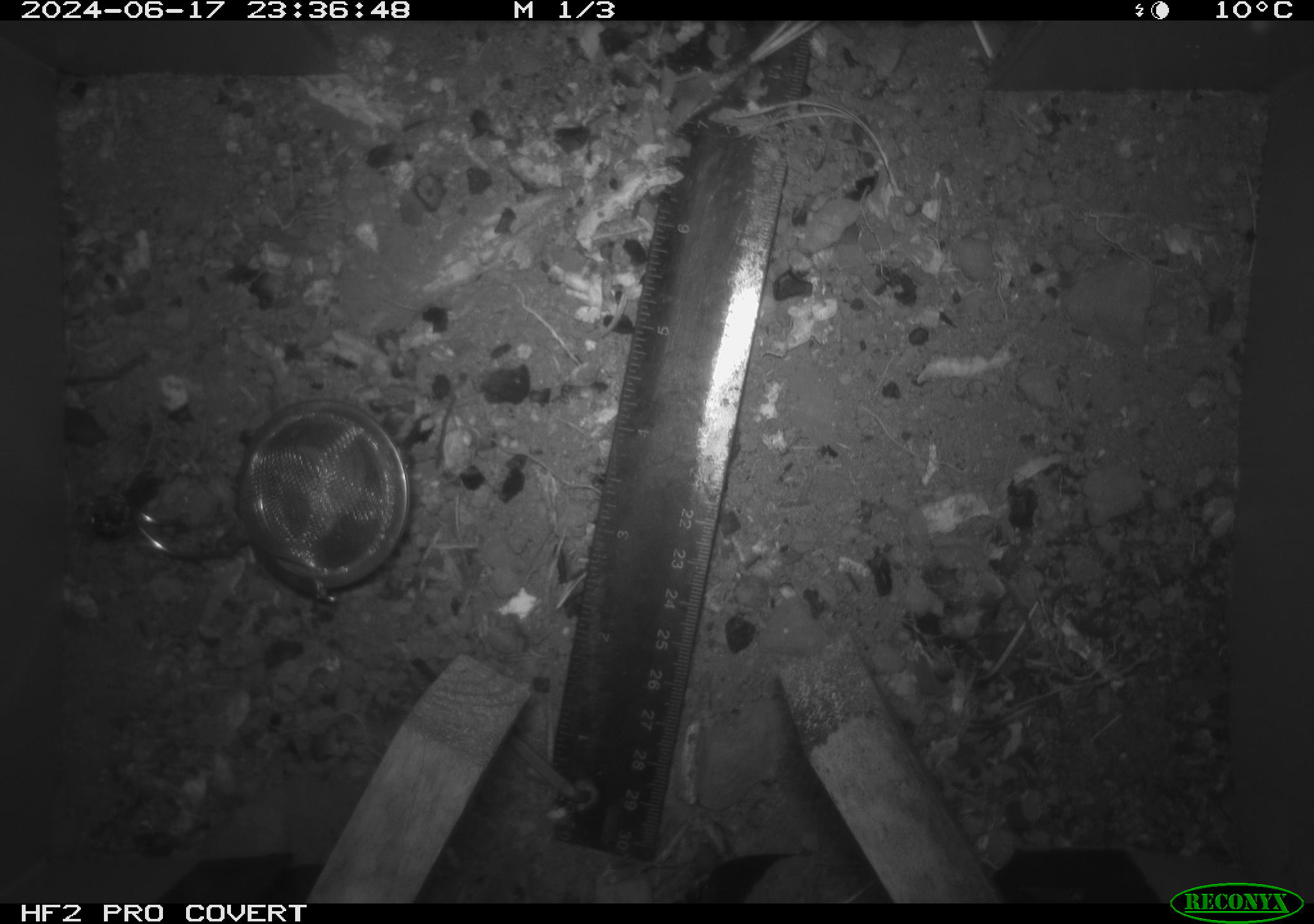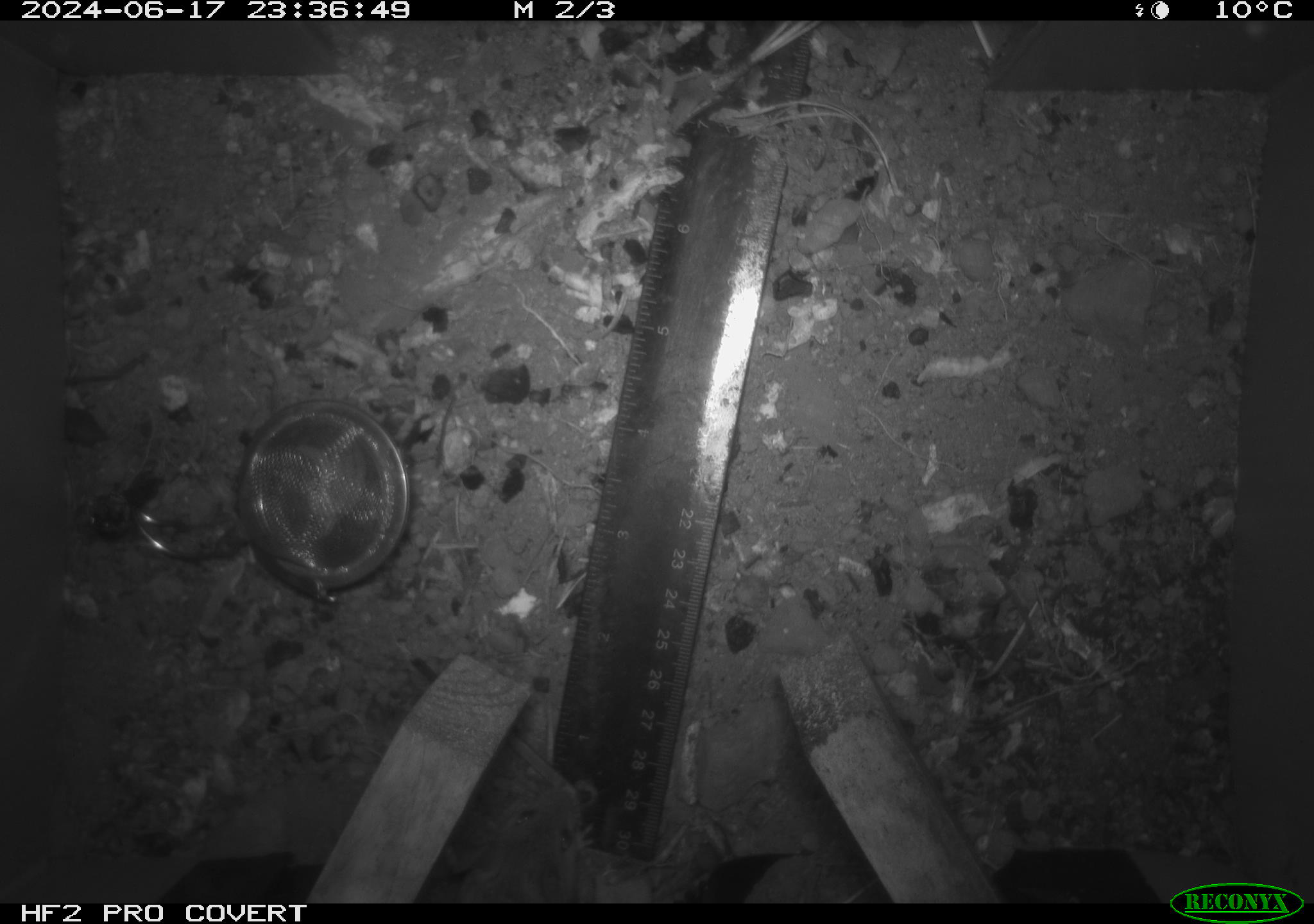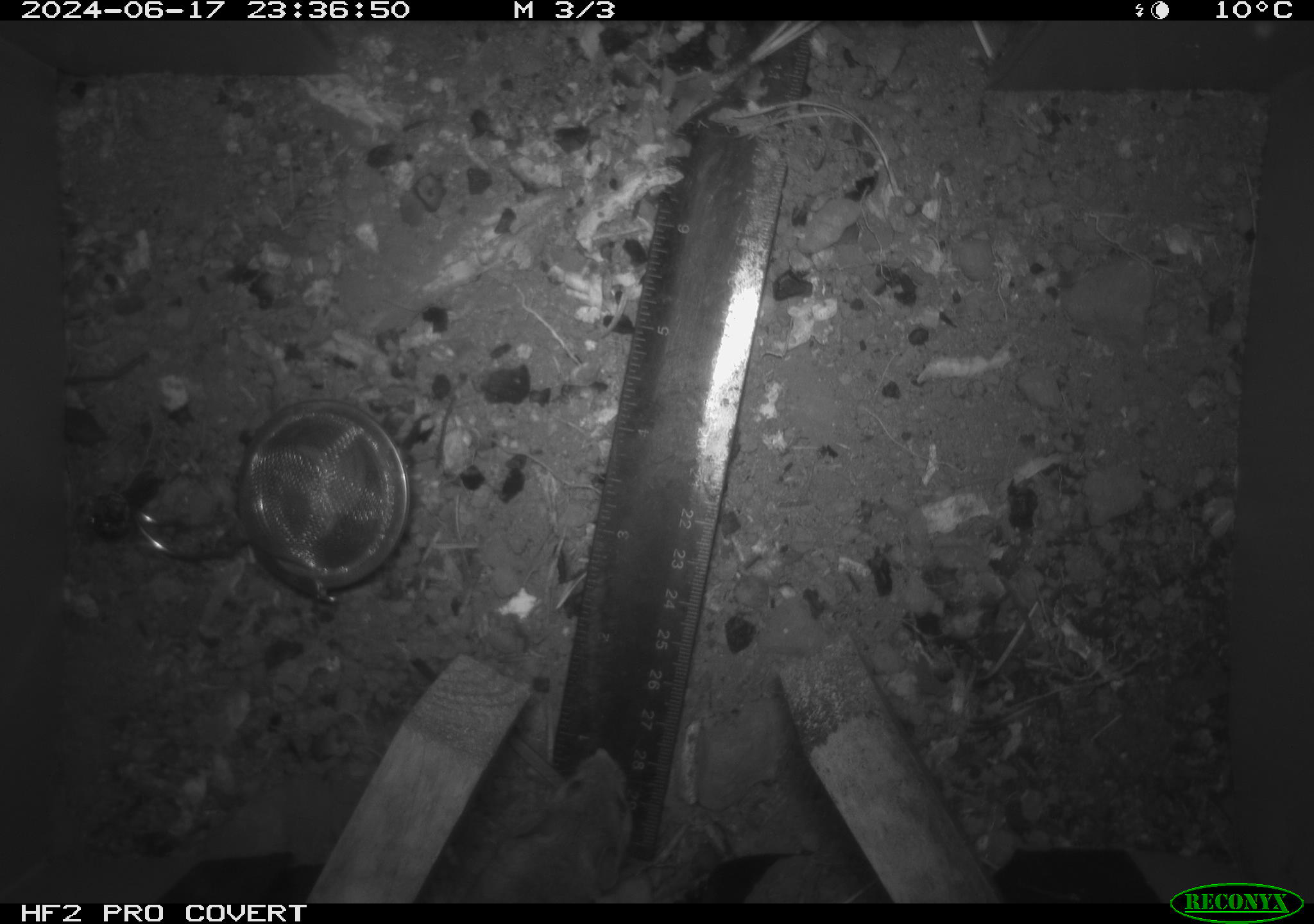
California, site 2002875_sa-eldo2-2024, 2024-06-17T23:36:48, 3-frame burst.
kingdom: Animalia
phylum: Chordata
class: Mammalia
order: Rodentia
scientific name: Rodentia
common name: mouse species